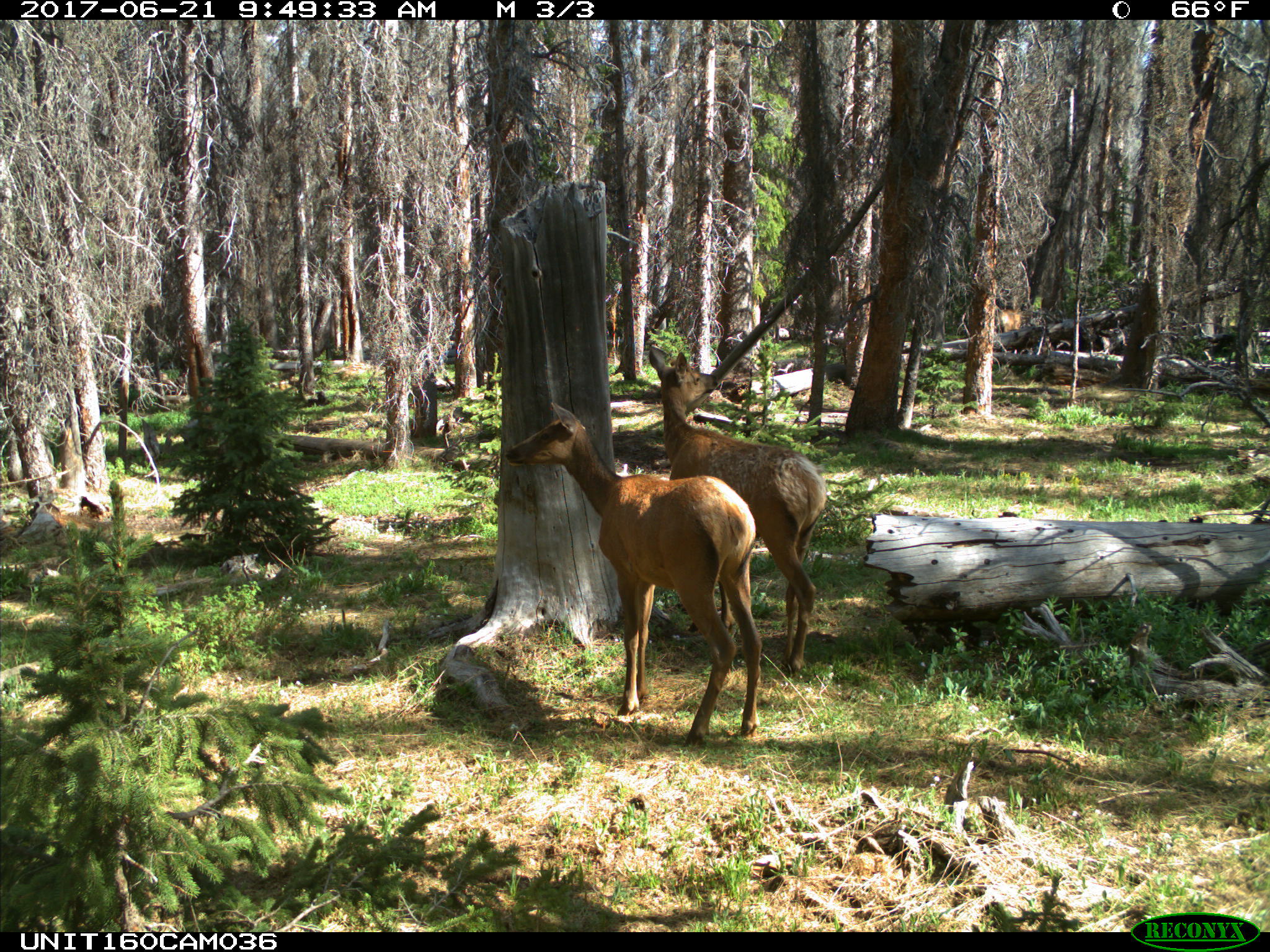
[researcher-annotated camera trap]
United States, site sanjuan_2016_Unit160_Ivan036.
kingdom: Animalia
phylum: Chordata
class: Mammalia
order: Artiodactyla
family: Cervidae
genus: Cervus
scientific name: Cervus elaphus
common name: red deer